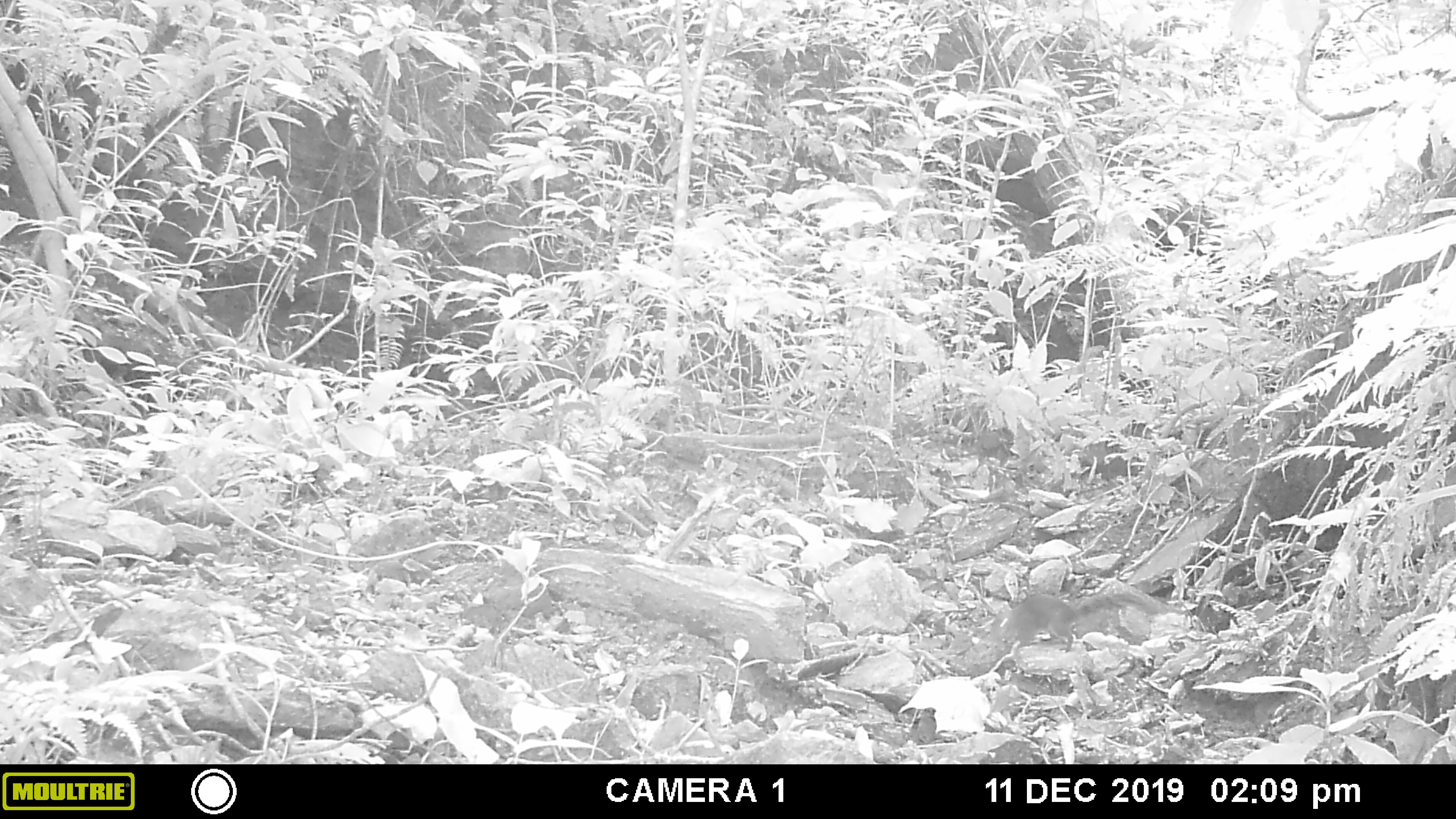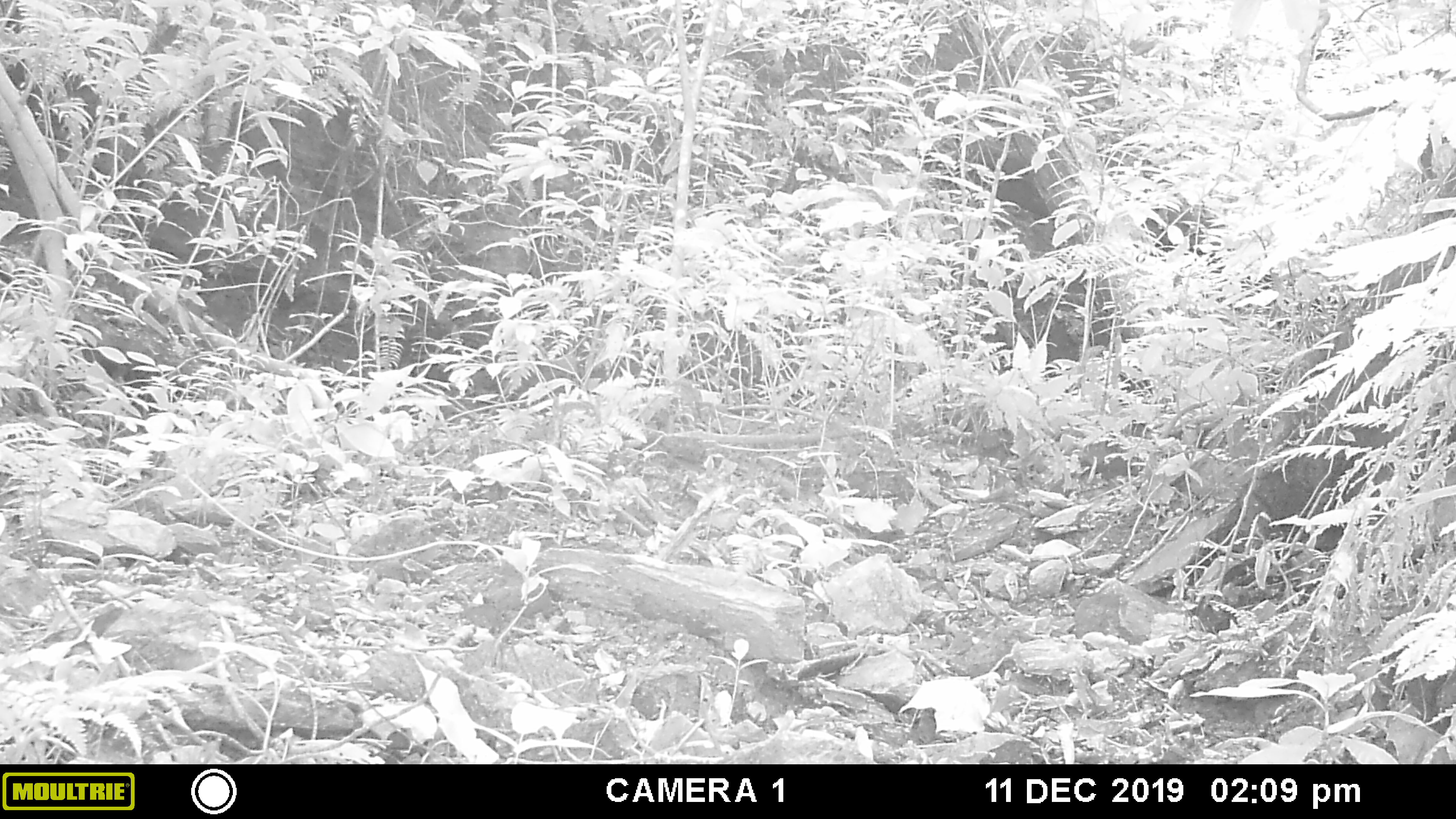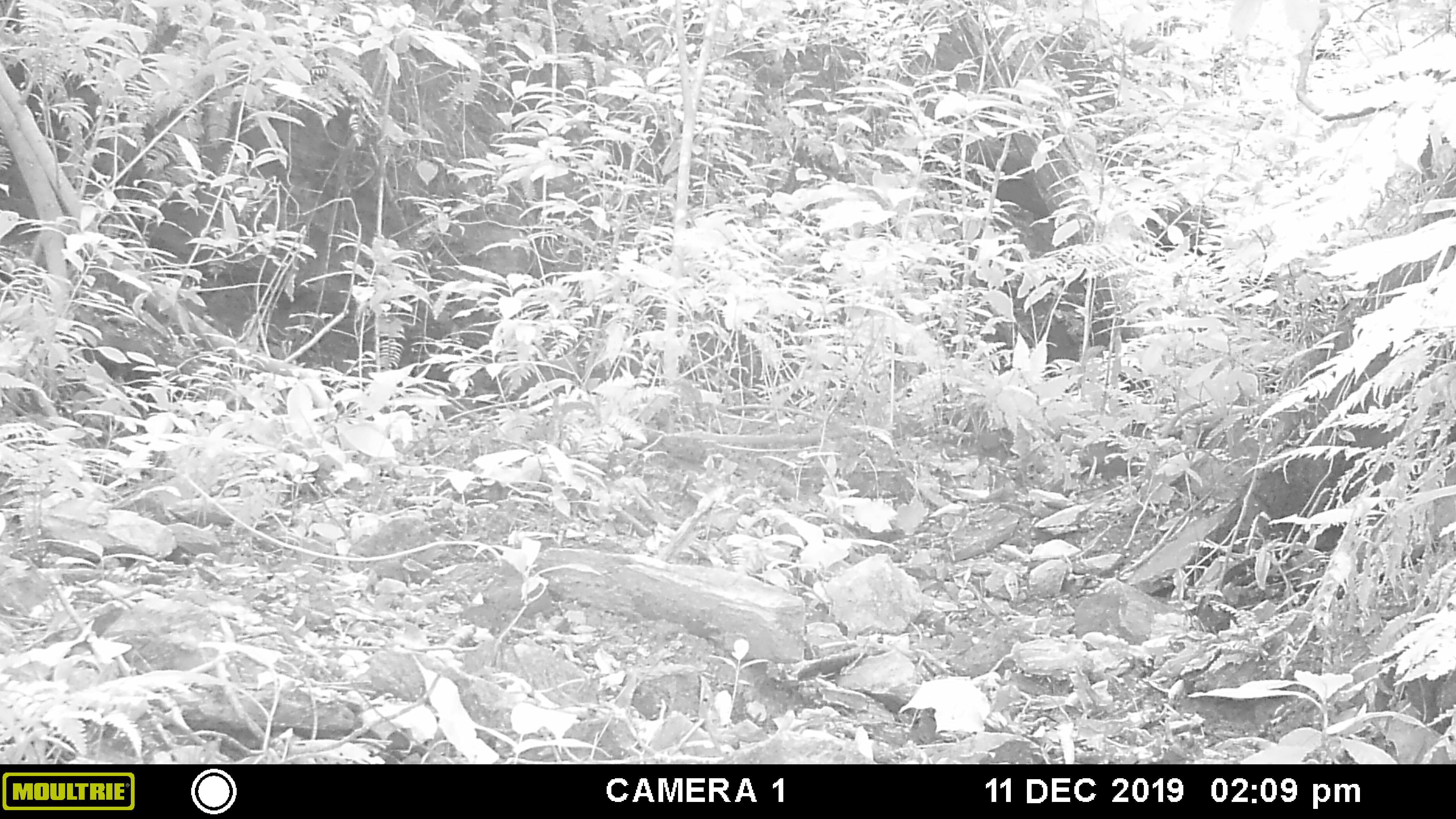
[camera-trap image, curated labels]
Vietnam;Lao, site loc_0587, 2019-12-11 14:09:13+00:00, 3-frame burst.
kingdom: Animalia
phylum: Chordata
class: Mammalia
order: Rodentia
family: Sciuridae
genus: Sciurus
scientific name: Sciurus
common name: squirrel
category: unidentified squirrel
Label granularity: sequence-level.